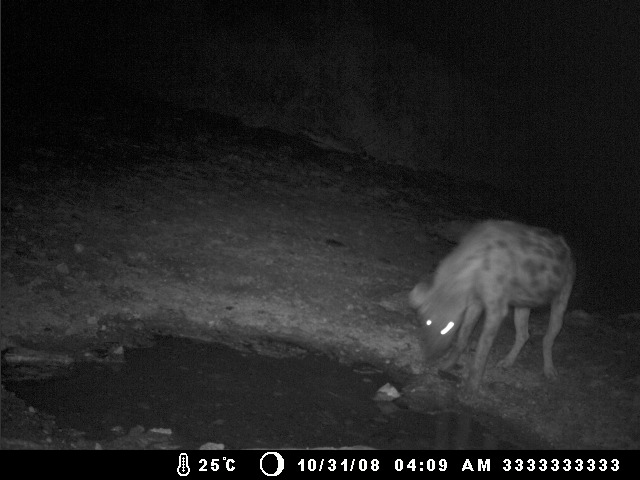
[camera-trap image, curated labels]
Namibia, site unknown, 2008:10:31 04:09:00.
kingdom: Animalia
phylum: Chordata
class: Mammalia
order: Carnivora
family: Hyaenidae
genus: Crocuta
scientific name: Crocuta crocuta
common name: spotted hyena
Crocuta crocuta (spotted hyena).